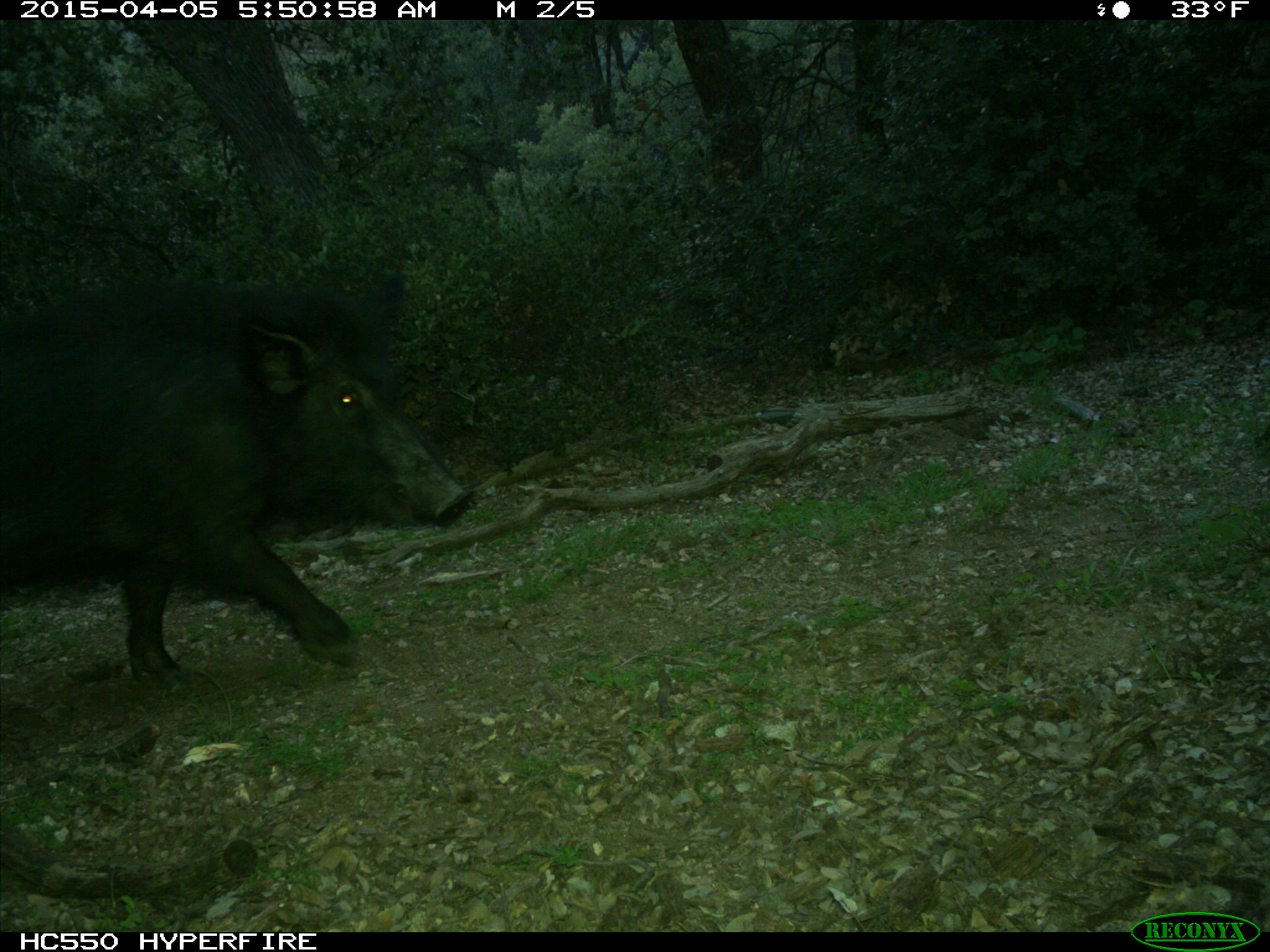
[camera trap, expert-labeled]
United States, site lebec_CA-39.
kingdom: Animalia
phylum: Chordata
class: Mammalia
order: Artiodactyla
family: Suidae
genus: Sus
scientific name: Sus scrofa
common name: wild boar